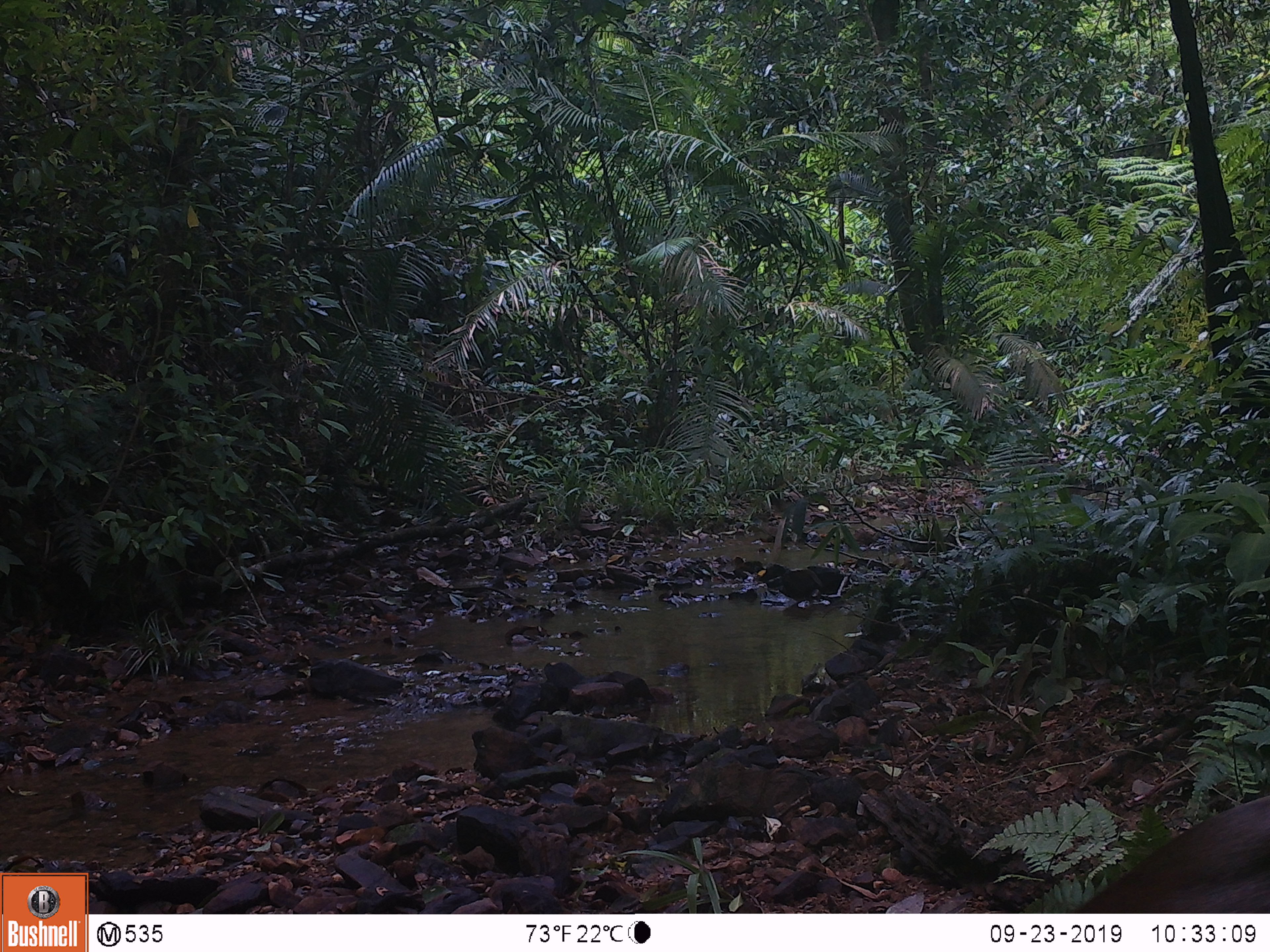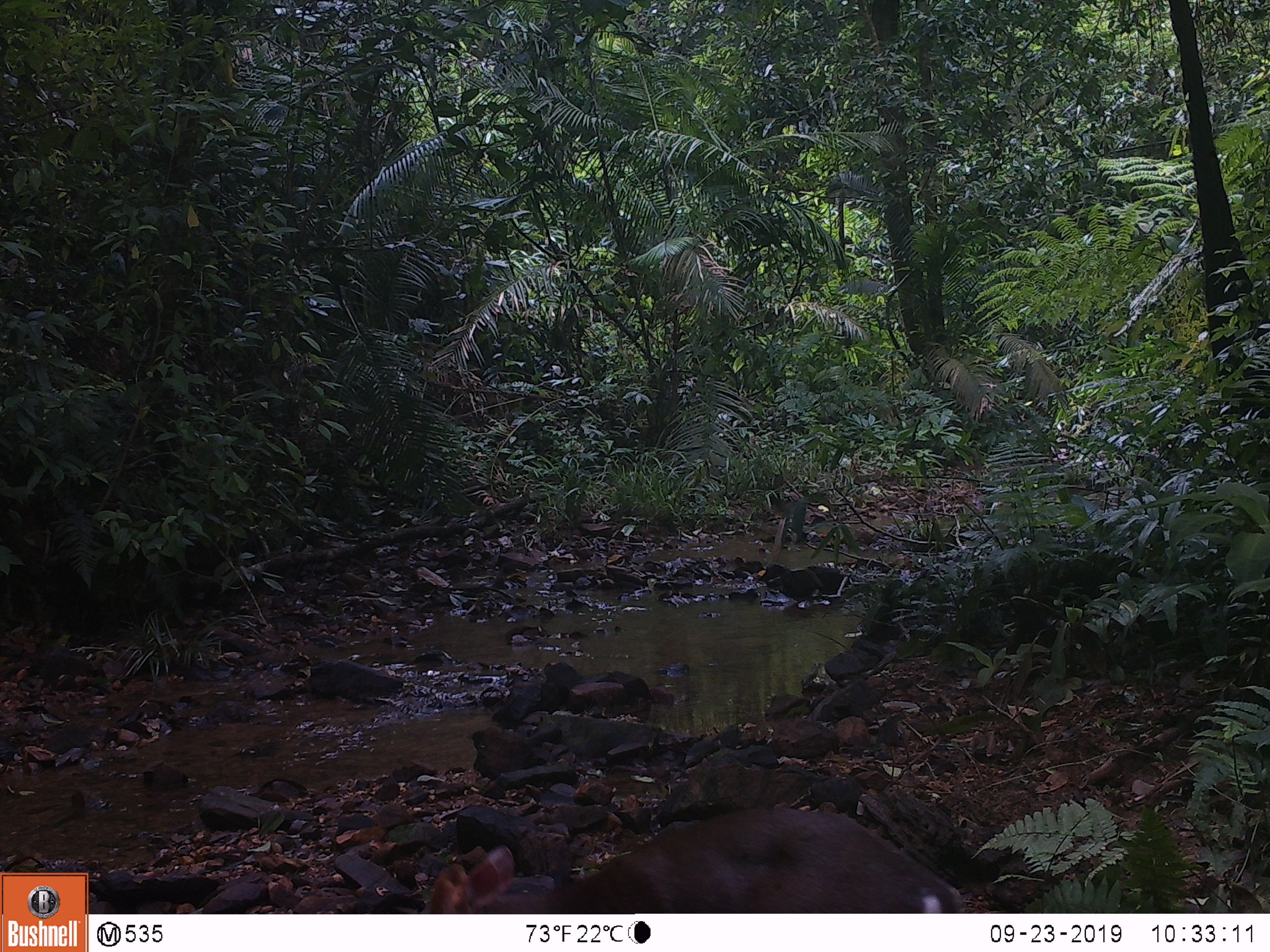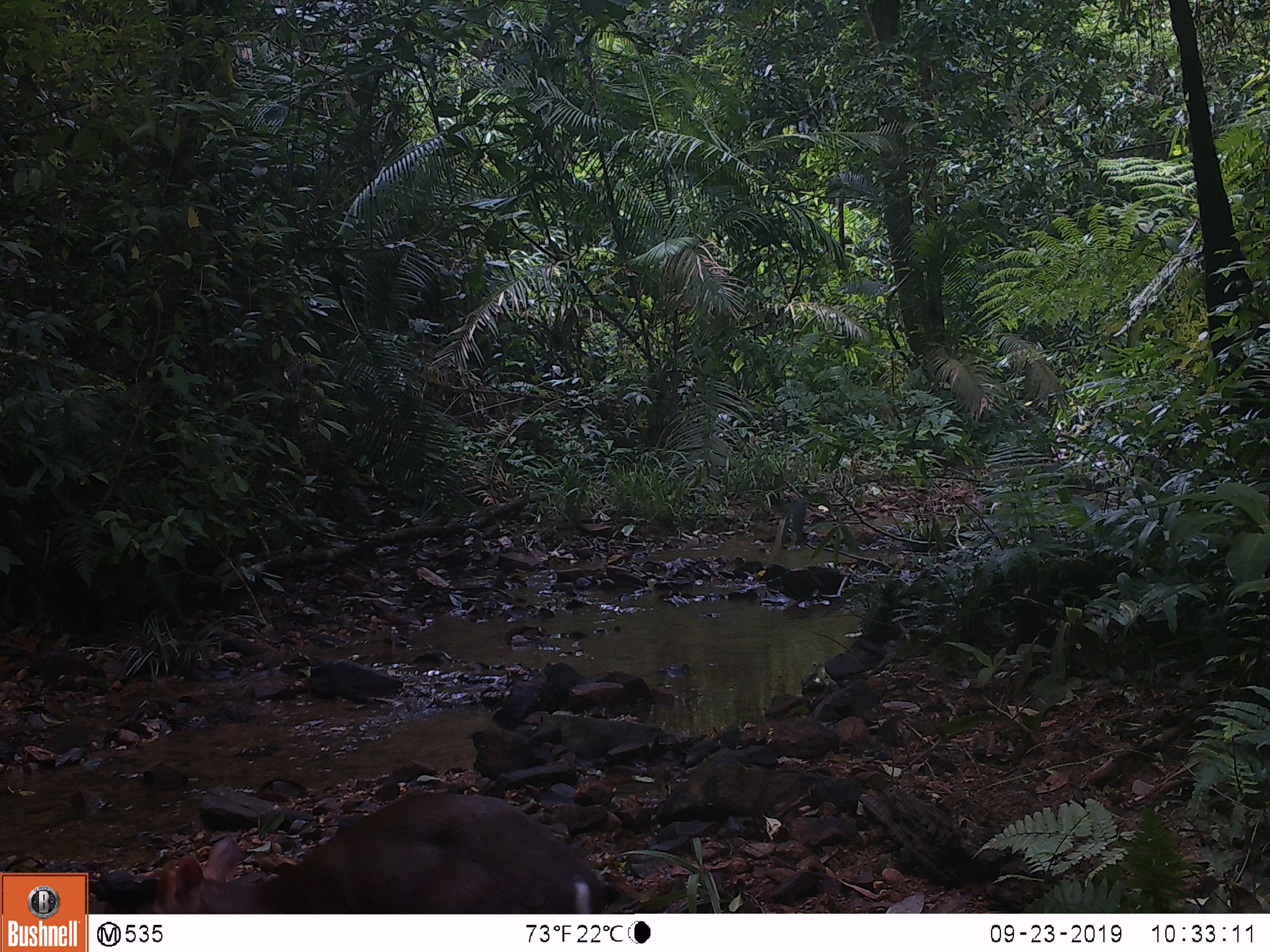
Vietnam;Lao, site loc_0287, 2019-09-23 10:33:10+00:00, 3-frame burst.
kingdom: Animalia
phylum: Chordata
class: Mammalia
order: Artiodactyla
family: Cervidae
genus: Muntiacus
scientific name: Muntiacus rooseveltorum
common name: roosevelt's muntjac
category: roosevelts muntjac group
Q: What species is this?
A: Roosevelts muntjac group (roosevelt's muntjac) (Muntiacus rooseveltorum).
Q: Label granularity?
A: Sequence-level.